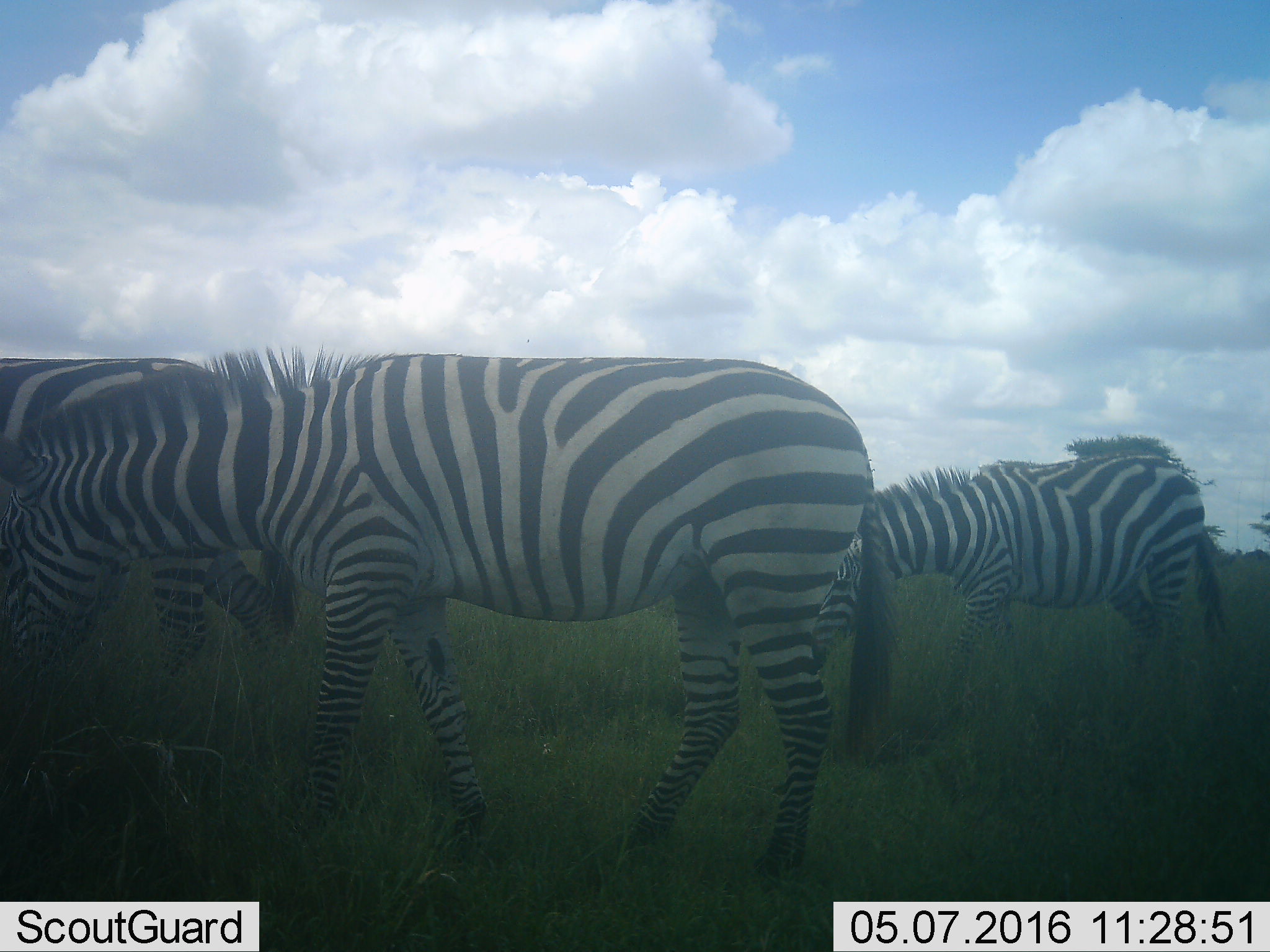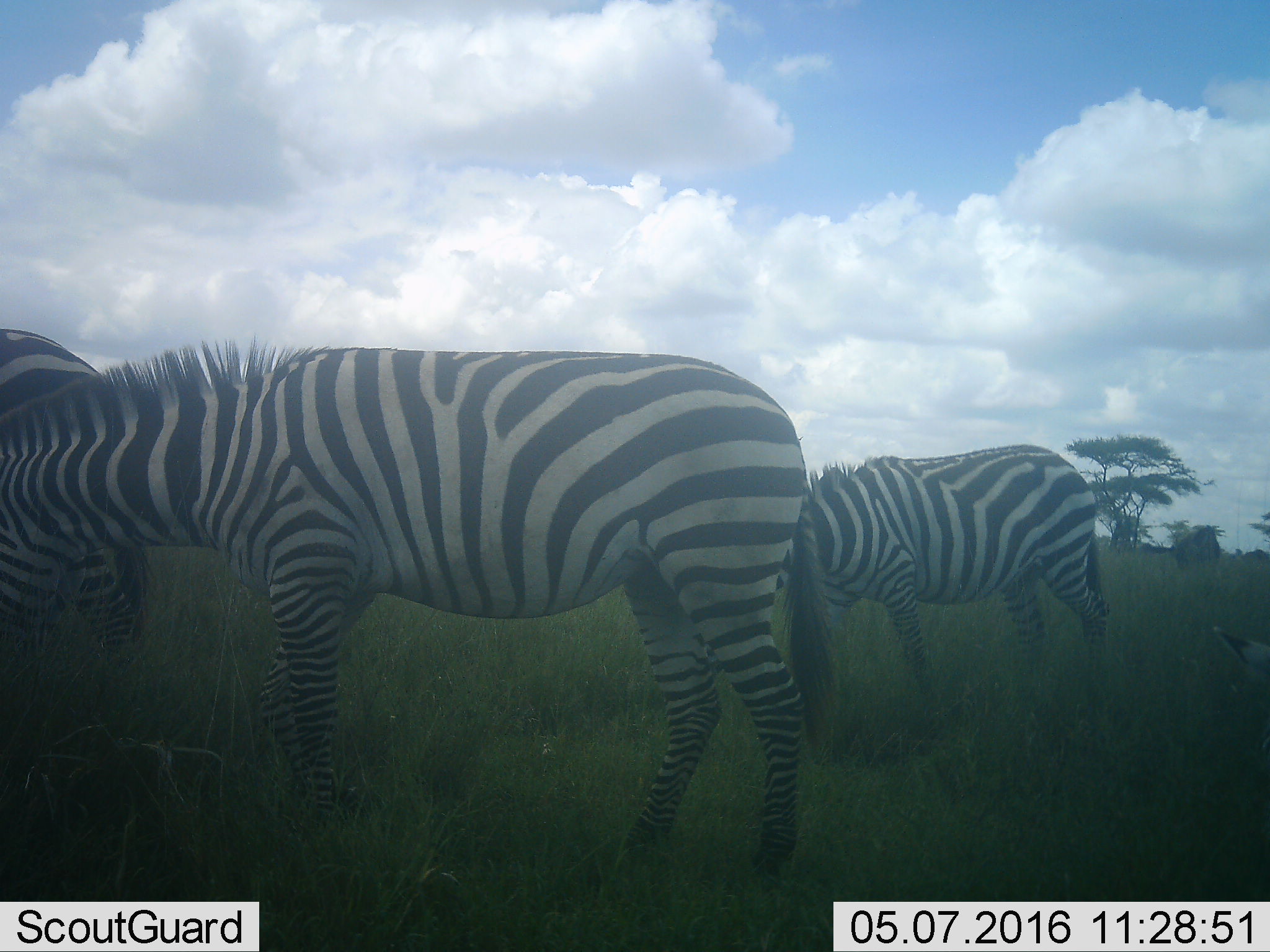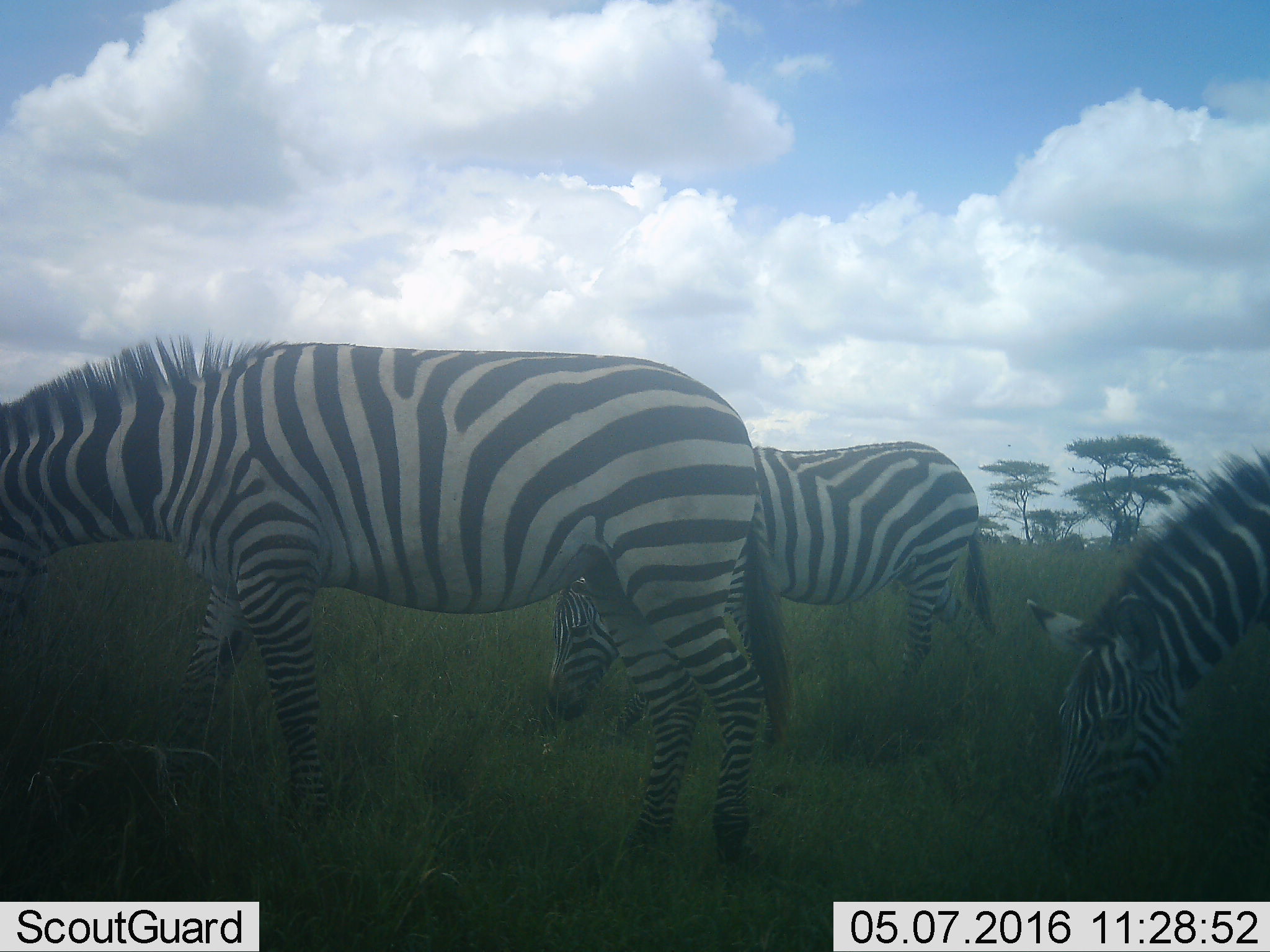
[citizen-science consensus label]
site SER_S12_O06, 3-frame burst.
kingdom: Animalia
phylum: Chordata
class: Mammalia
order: Perissodactyla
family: Equidae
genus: Equus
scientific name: Equus quagga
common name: plains zebra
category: zebraplains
Zebraplains (plains zebra) (Equus quagga), count 4. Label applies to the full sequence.